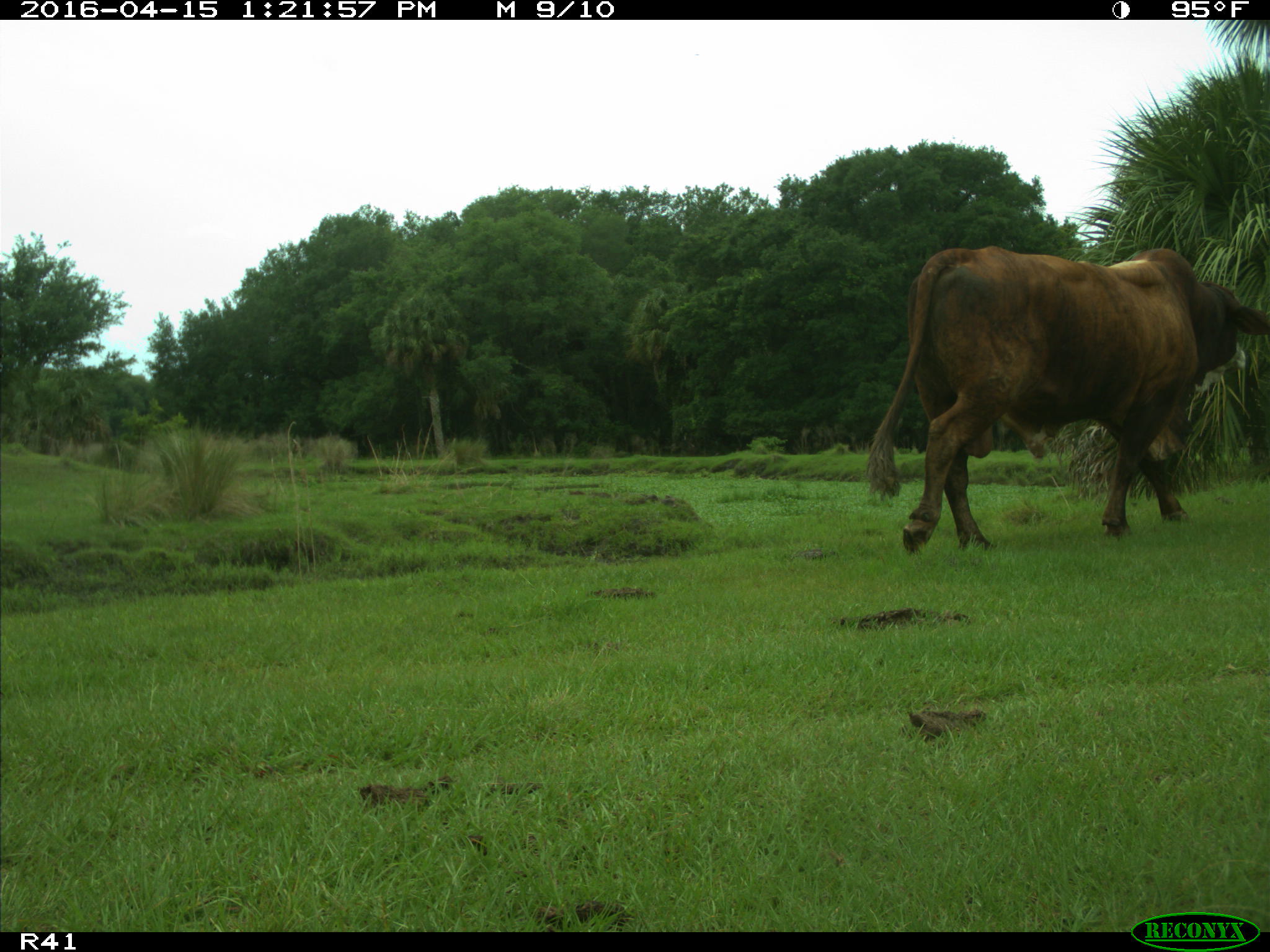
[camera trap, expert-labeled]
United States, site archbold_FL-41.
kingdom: Animalia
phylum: Chordata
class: Mammalia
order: Artiodactyla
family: Bovidae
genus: Bos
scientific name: Bos taurus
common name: domestic cow